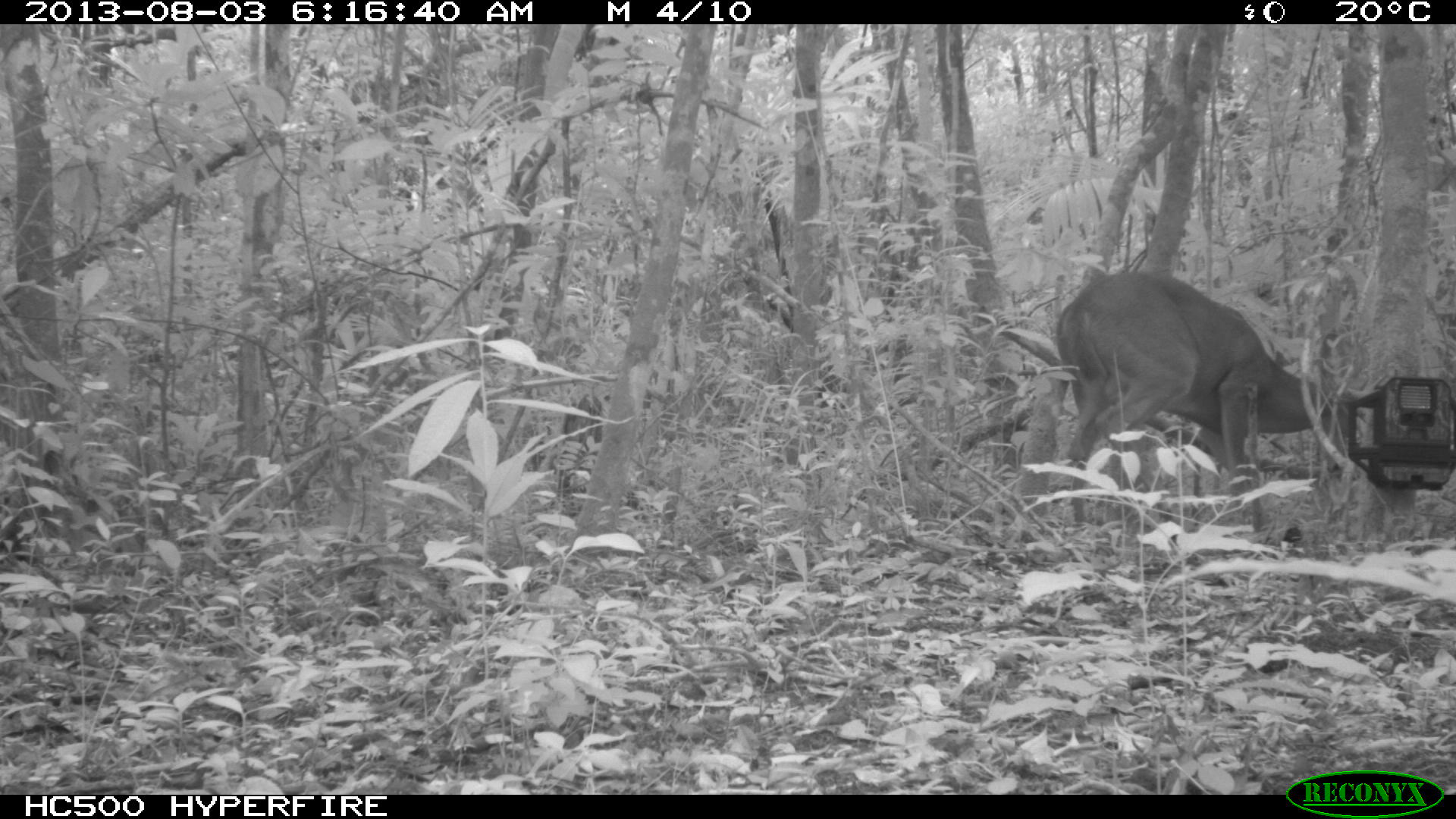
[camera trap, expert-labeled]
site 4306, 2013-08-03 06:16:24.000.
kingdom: Animalia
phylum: Chordata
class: Mammalia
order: Artiodactyla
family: Cervidae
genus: Odocoileus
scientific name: Odocoileus virginianus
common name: white-tailed deer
Odocoileus virginianus (white-tailed deer), count 1, sex male.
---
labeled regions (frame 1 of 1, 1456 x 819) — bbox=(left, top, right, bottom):
odocoileus virginianus: bbox=(1055, 269, 1353, 532)